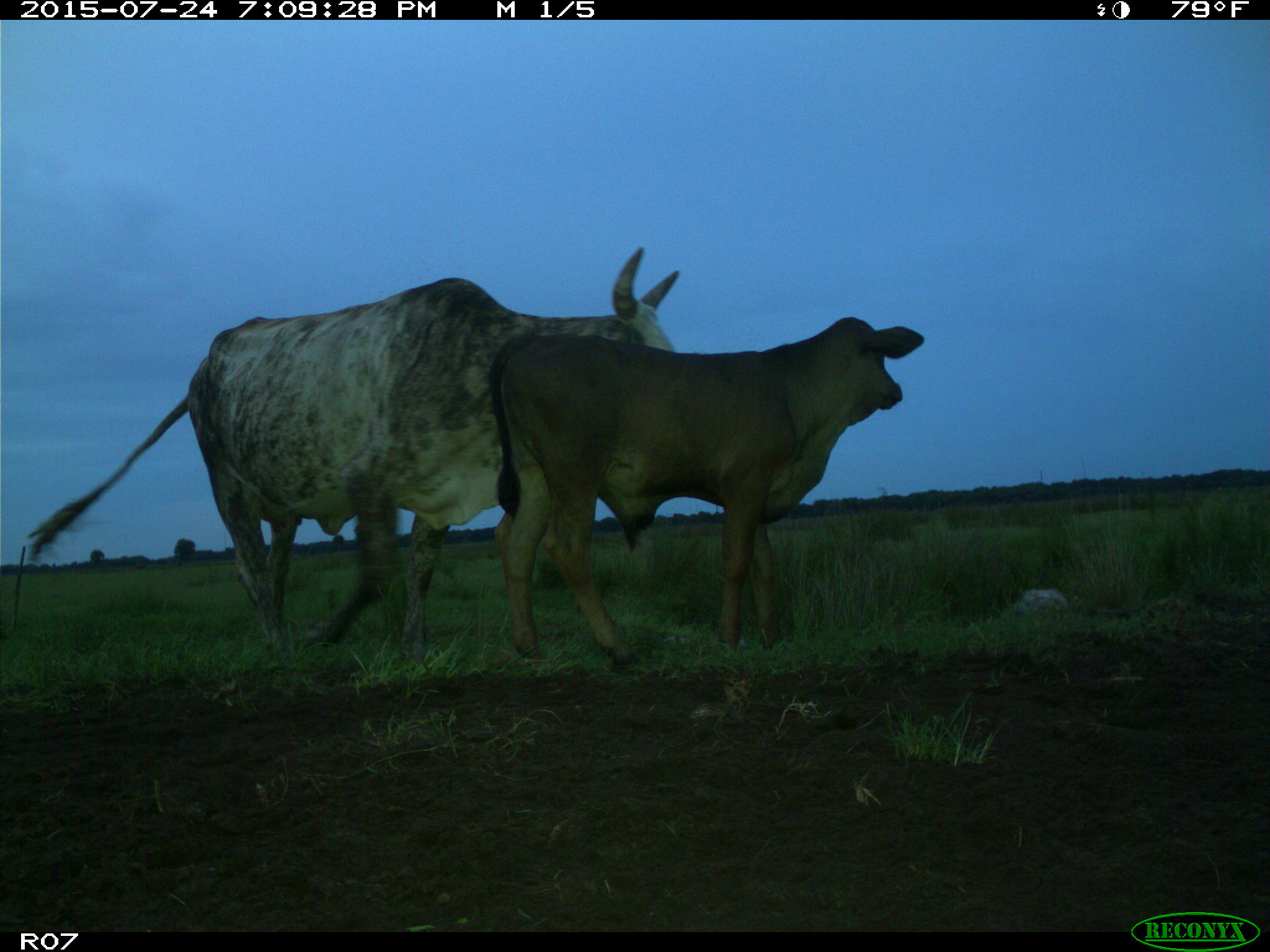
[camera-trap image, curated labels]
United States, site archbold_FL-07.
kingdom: Animalia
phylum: Chordata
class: Mammalia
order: Artiodactyla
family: Bovidae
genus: Bos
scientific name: Bos taurus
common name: domestic cow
Bos taurus (domestic cow).